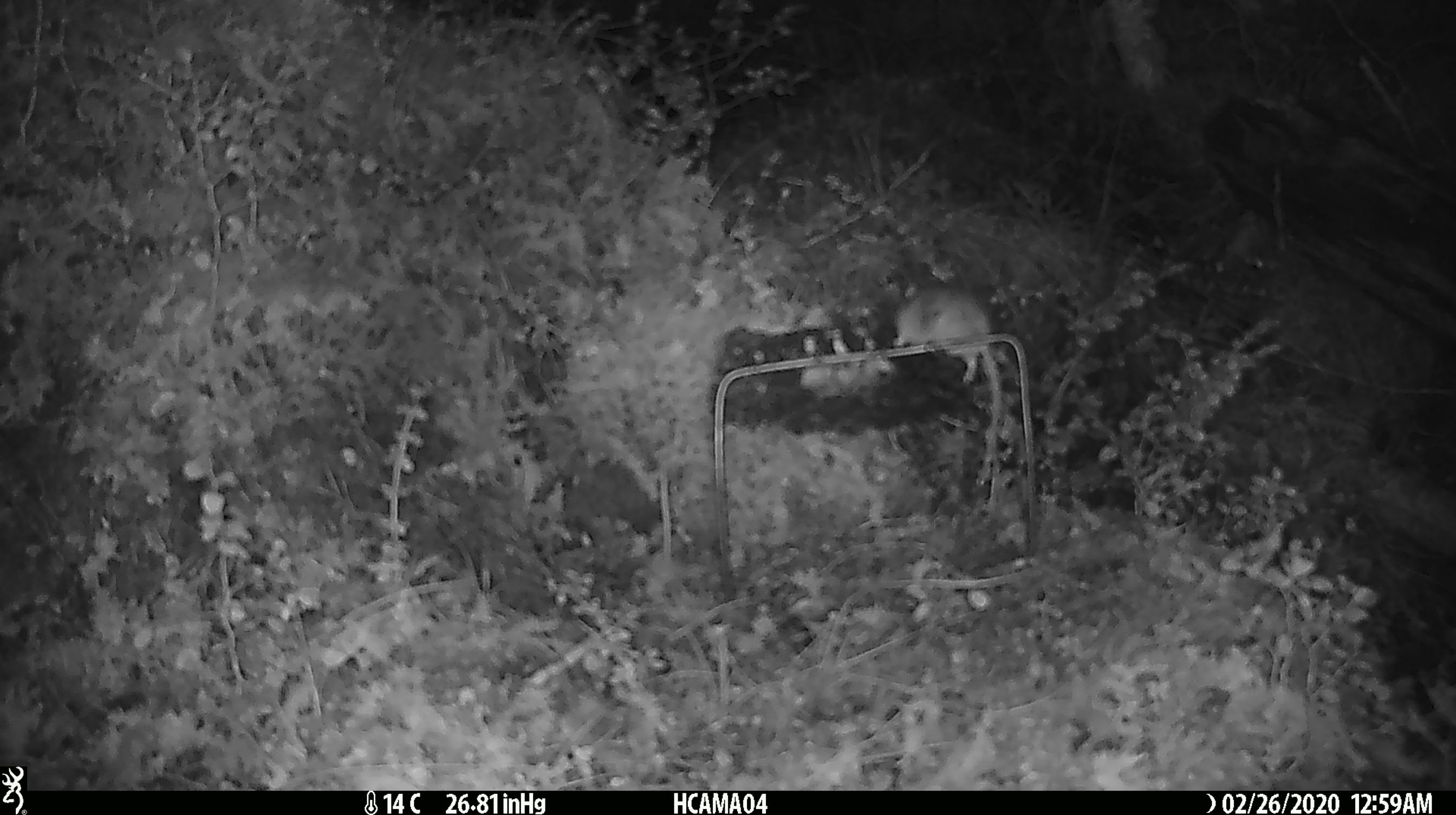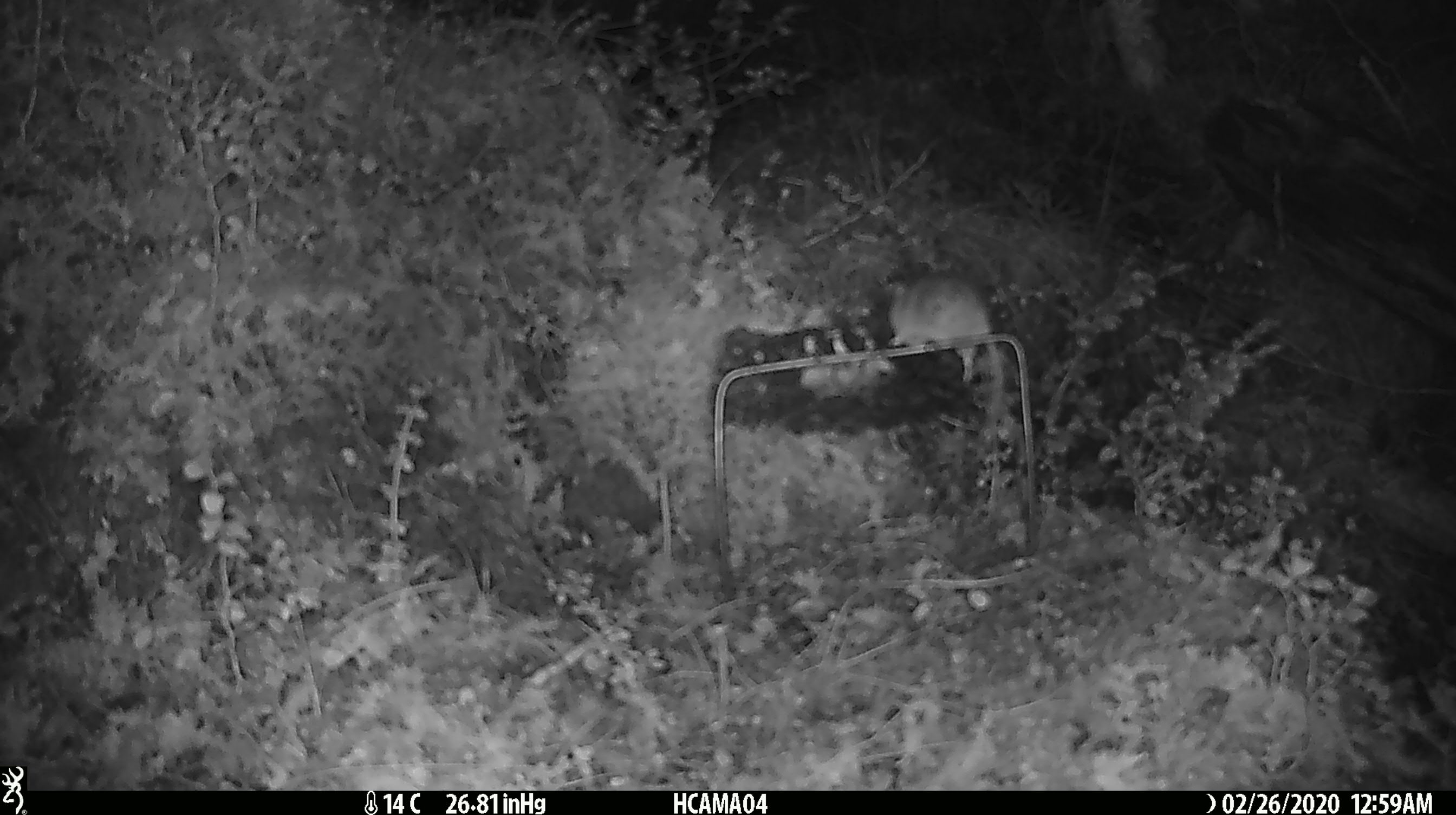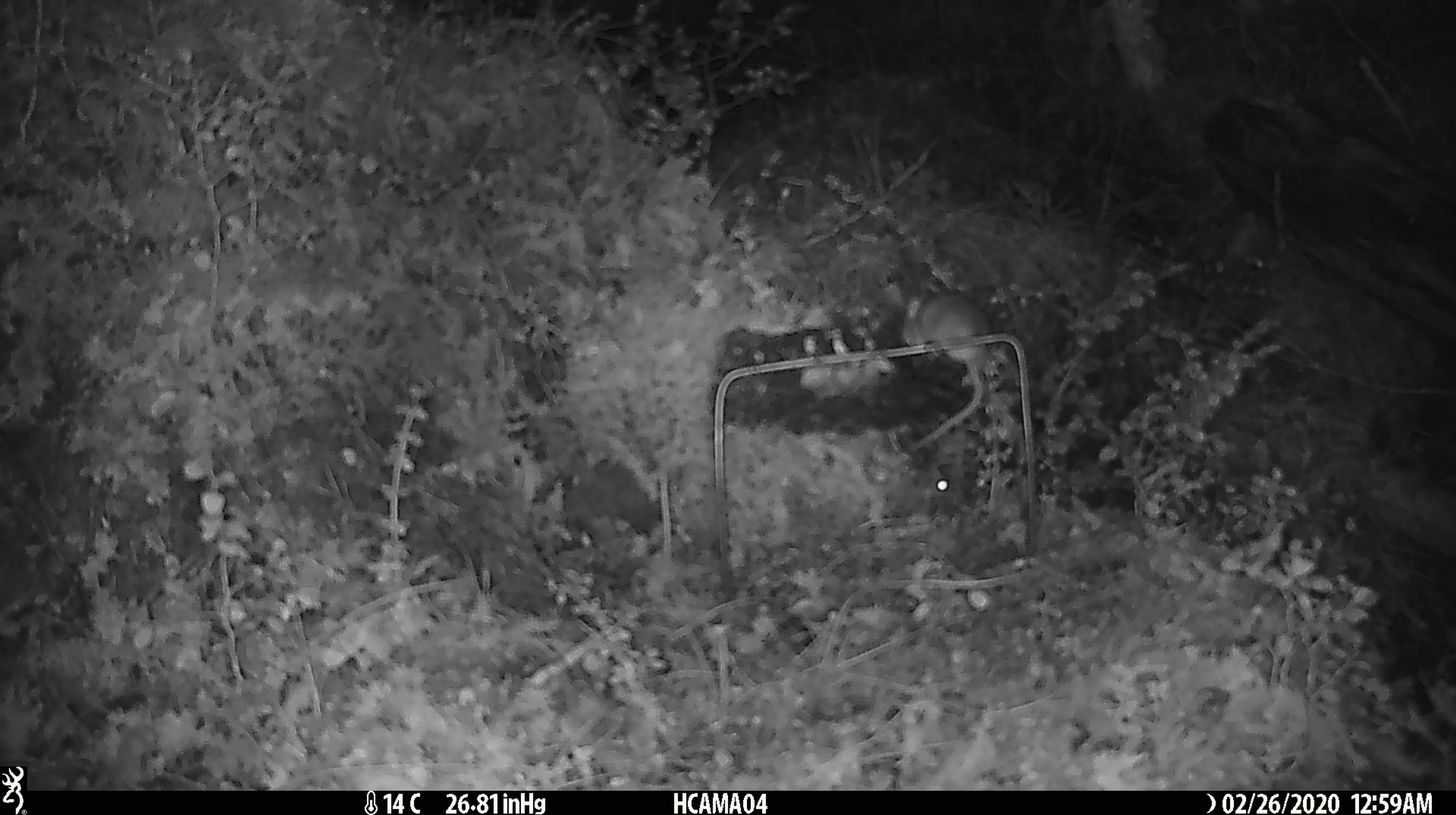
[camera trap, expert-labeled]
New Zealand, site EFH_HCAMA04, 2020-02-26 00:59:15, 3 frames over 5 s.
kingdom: Animalia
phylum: Chordata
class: Mammalia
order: Rodentia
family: Muridae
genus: Mus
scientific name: Mus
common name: mouse